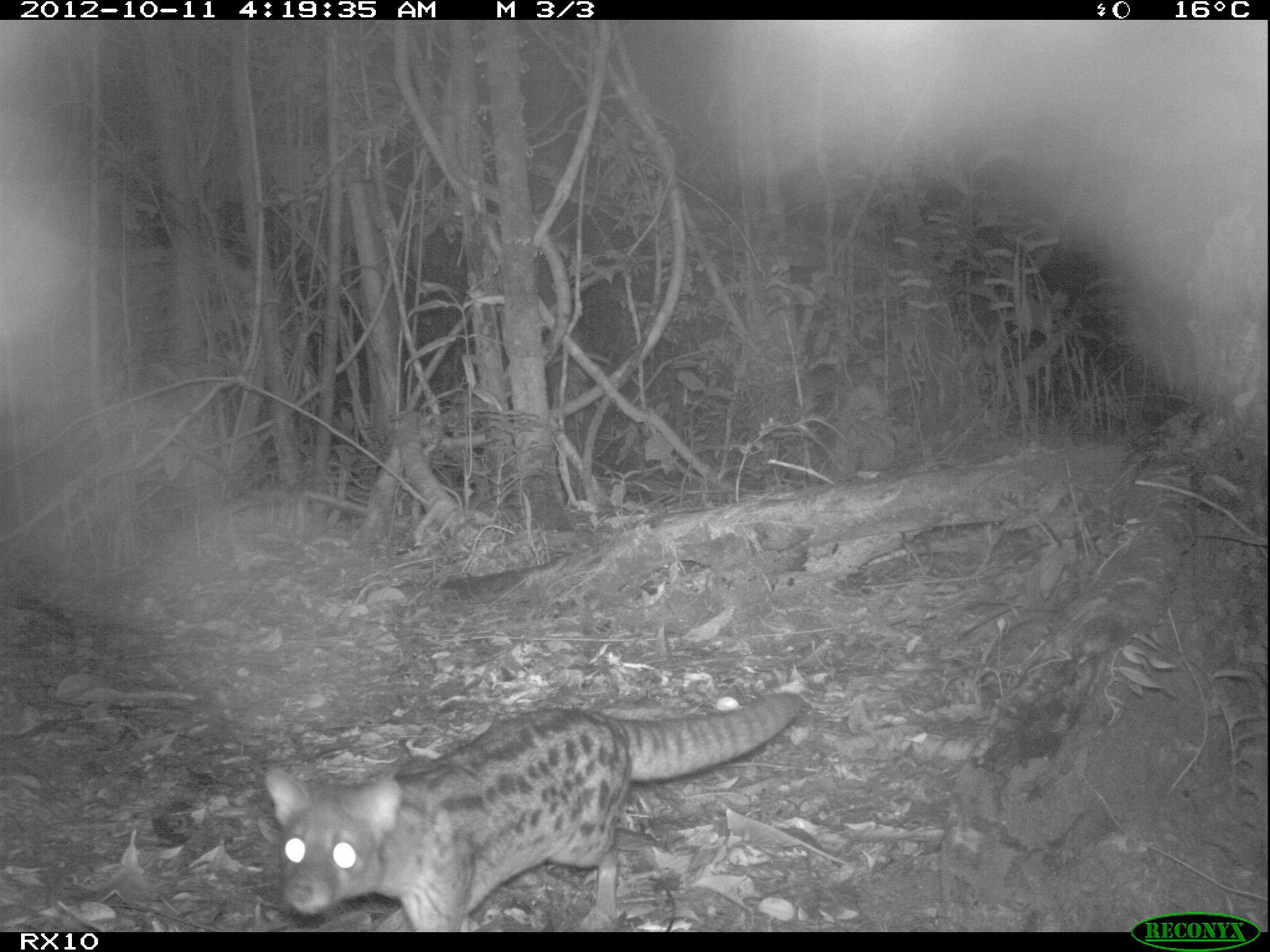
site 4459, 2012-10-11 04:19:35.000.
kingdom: Animalia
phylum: Chordata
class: Mammalia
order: Carnivora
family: Eupleridae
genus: Fossa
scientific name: Fossa fossana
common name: fanaloka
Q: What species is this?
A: Fossa fossana (fanaloka).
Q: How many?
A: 1.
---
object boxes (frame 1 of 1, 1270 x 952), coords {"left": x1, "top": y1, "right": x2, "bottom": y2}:
fossa fossana: {"left": 259, "top": 690, "right": 804, "bottom": 930}